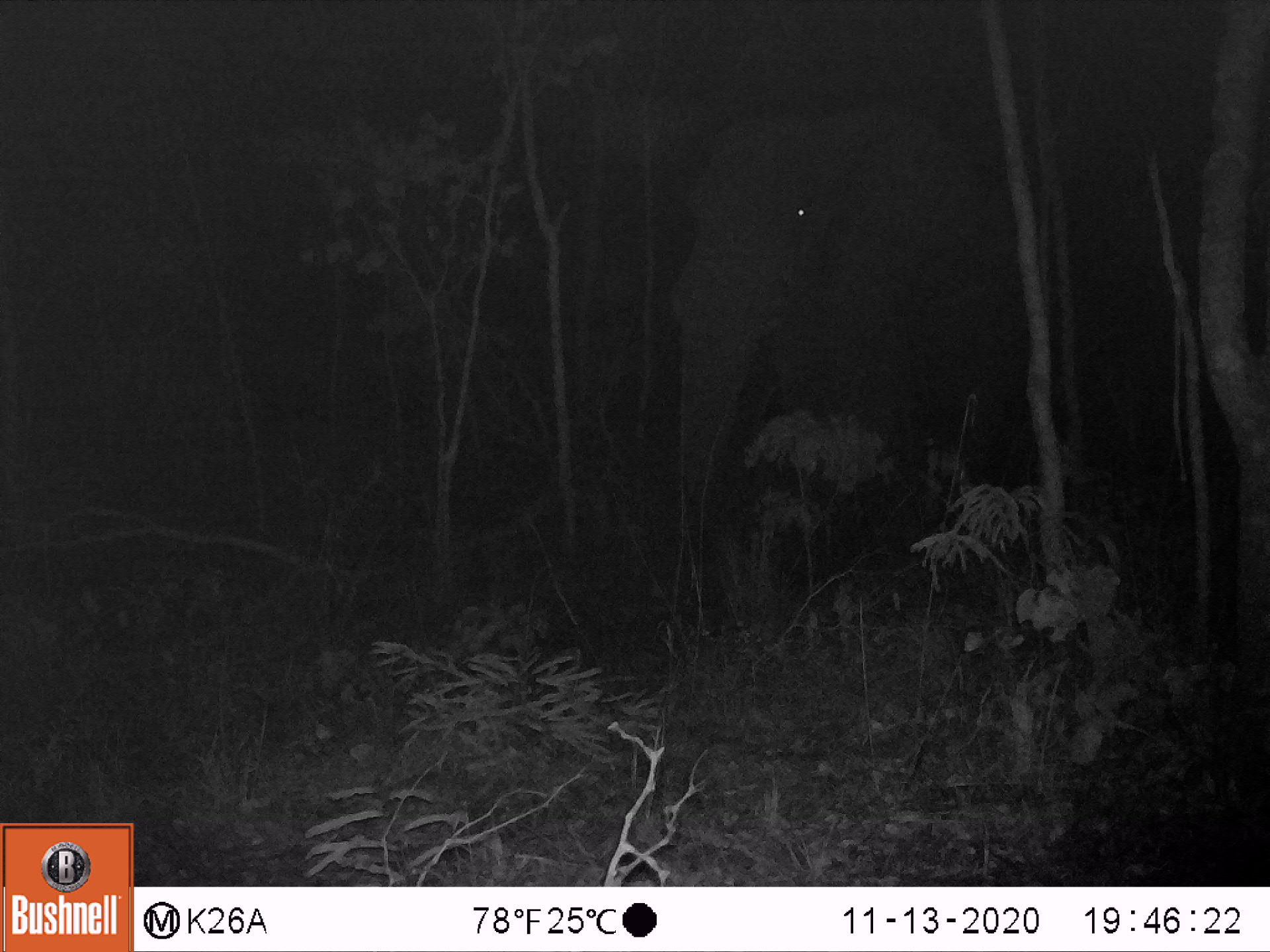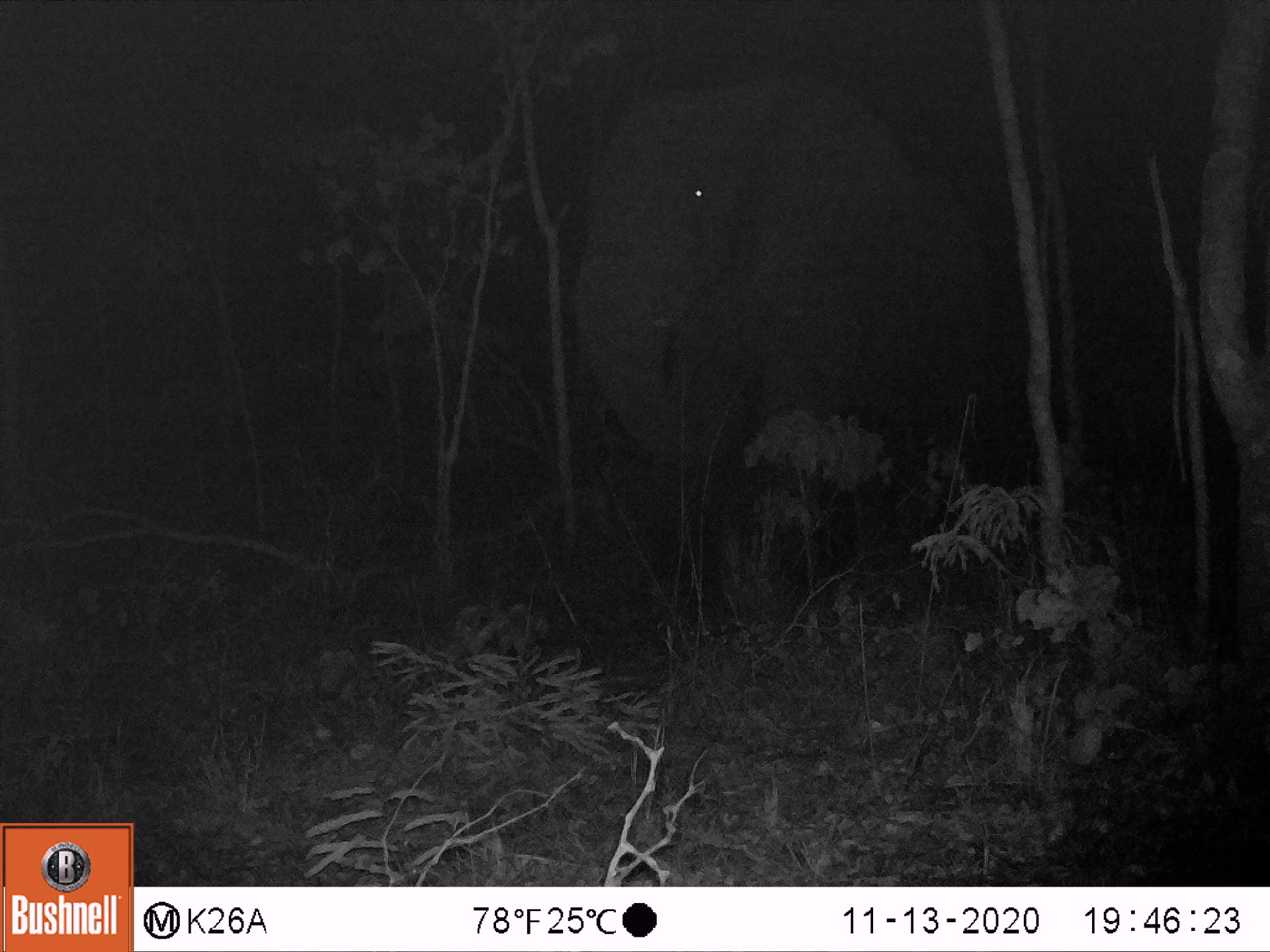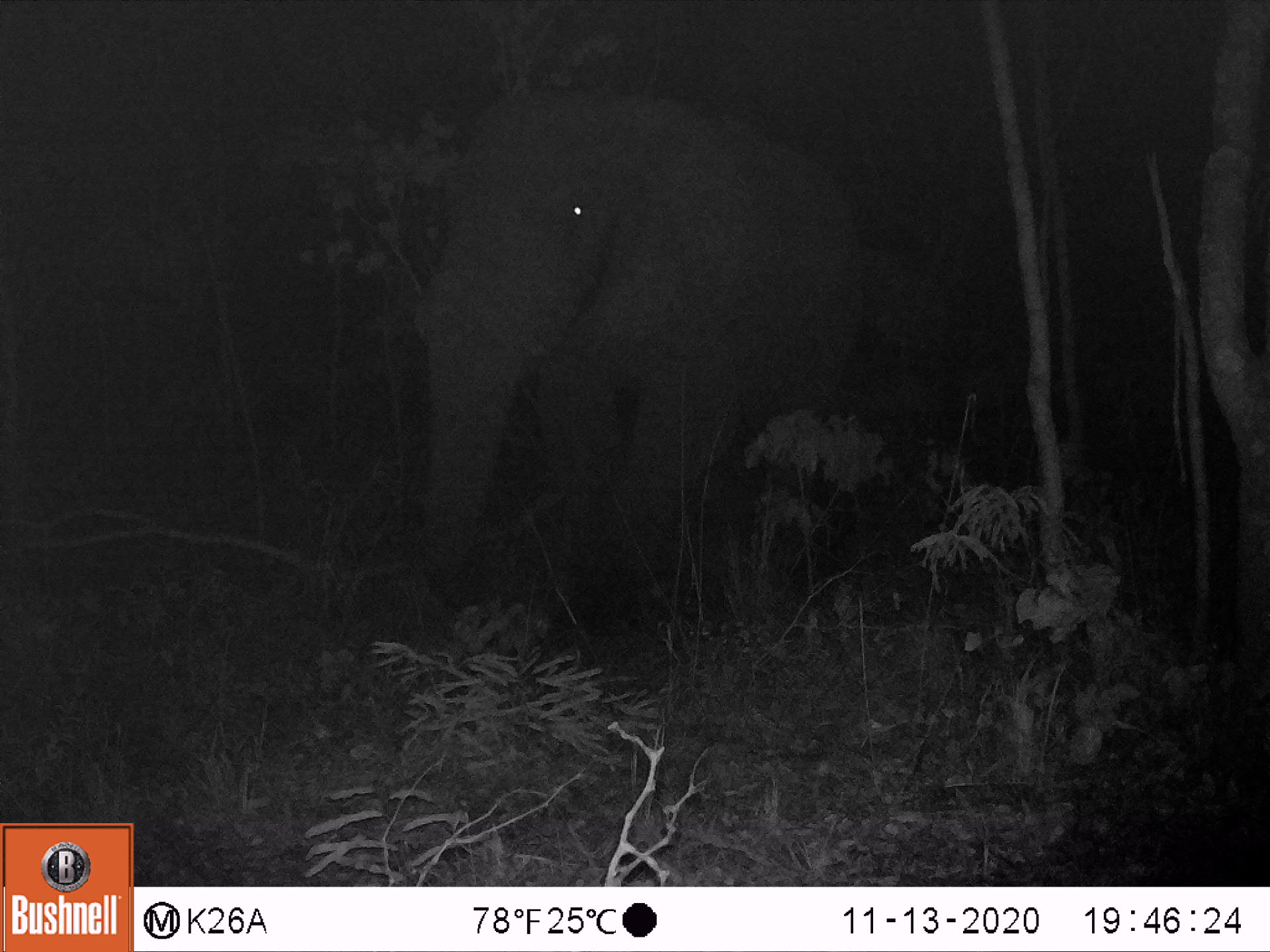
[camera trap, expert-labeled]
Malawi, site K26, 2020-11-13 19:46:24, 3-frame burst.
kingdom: Animalia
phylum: Chordata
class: Mammalia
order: Proboscidea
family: Elephantidae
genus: Loxodonta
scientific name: Loxodonta africana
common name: african savanna elephant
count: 1